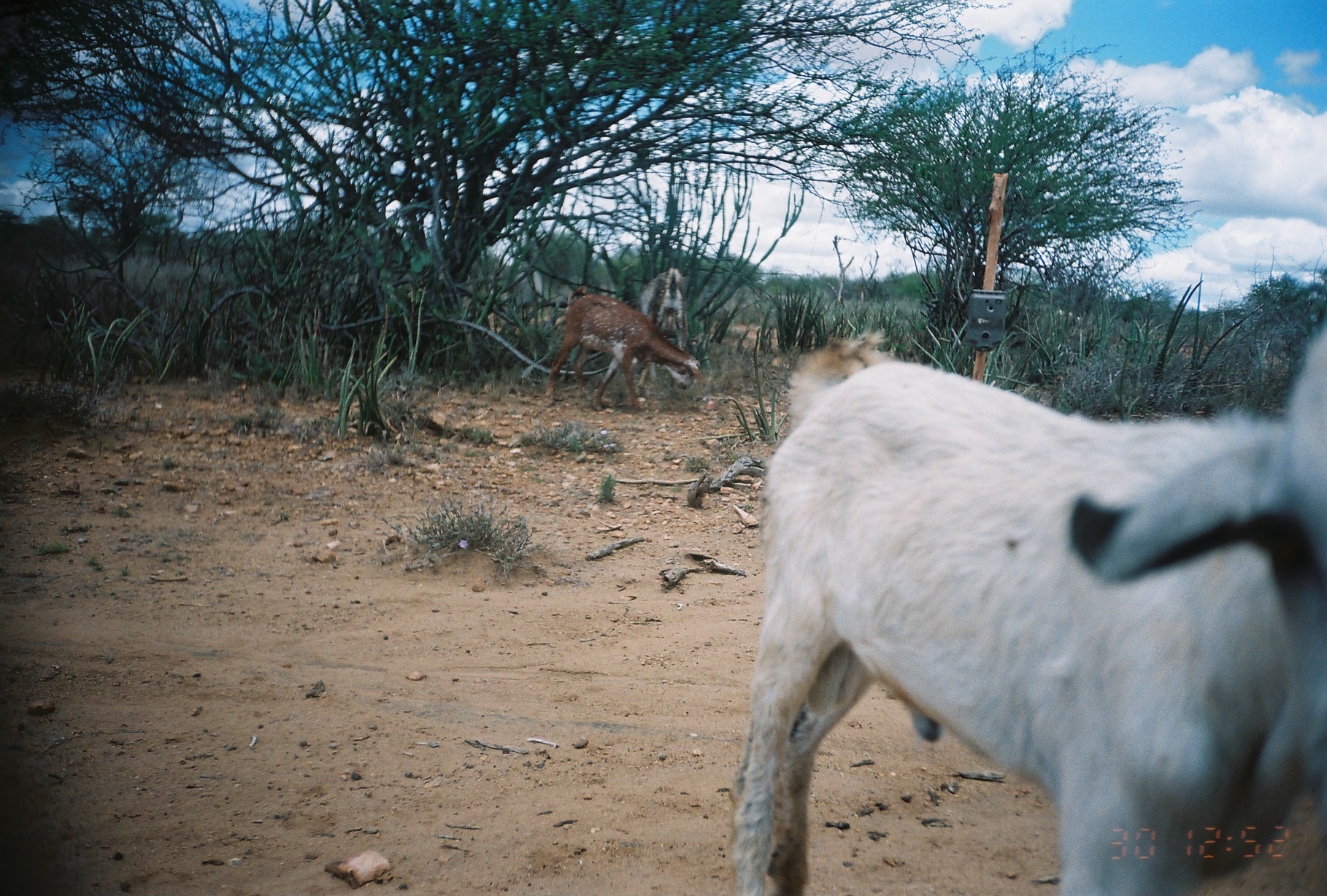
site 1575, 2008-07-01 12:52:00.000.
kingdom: Animalia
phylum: Chordata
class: Mammalia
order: Artiodactyla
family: Bovidae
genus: Capra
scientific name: Capra aegagrus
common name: wild goat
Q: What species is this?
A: Capra aegagrus (wild goat).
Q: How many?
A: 4.